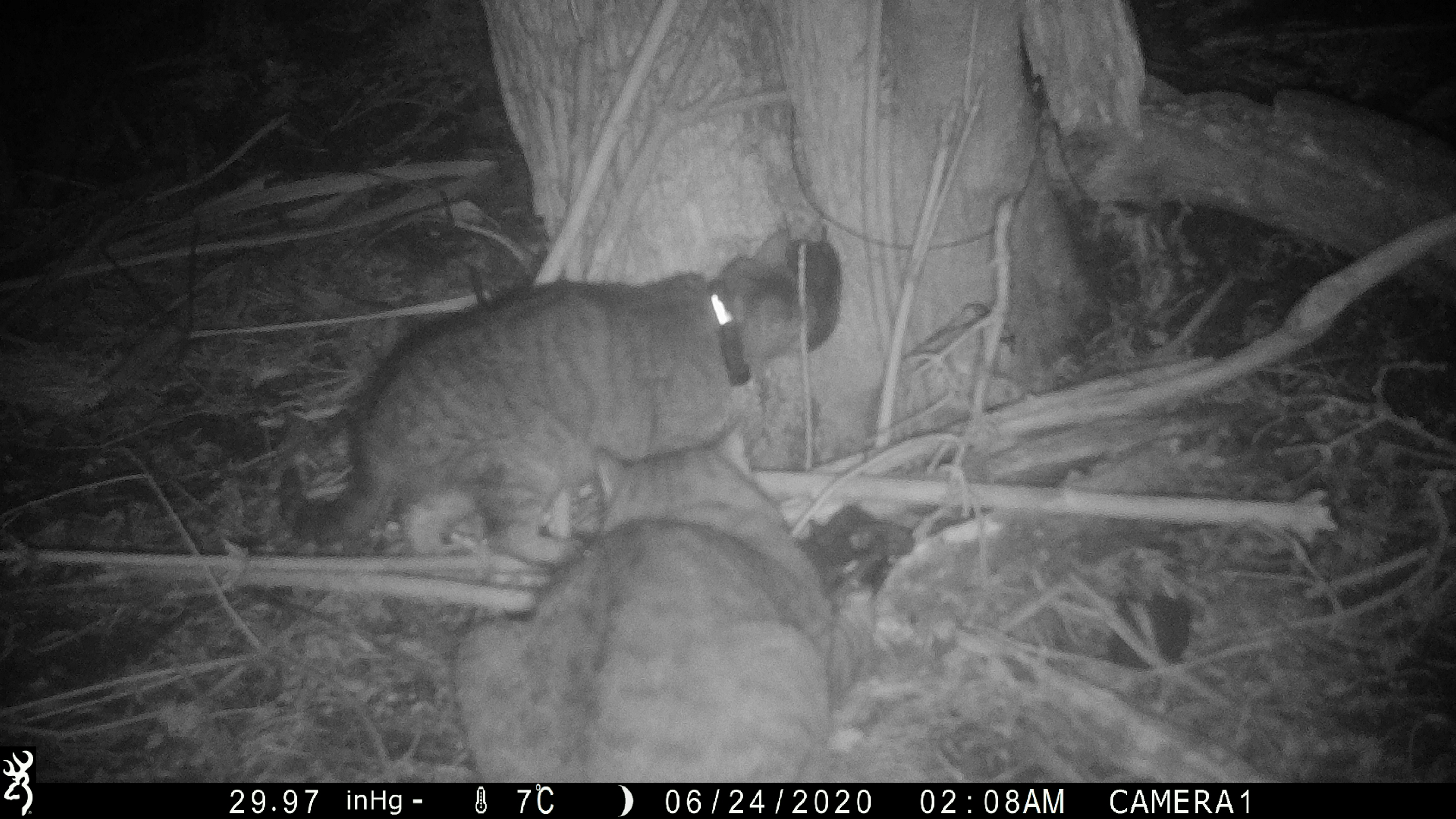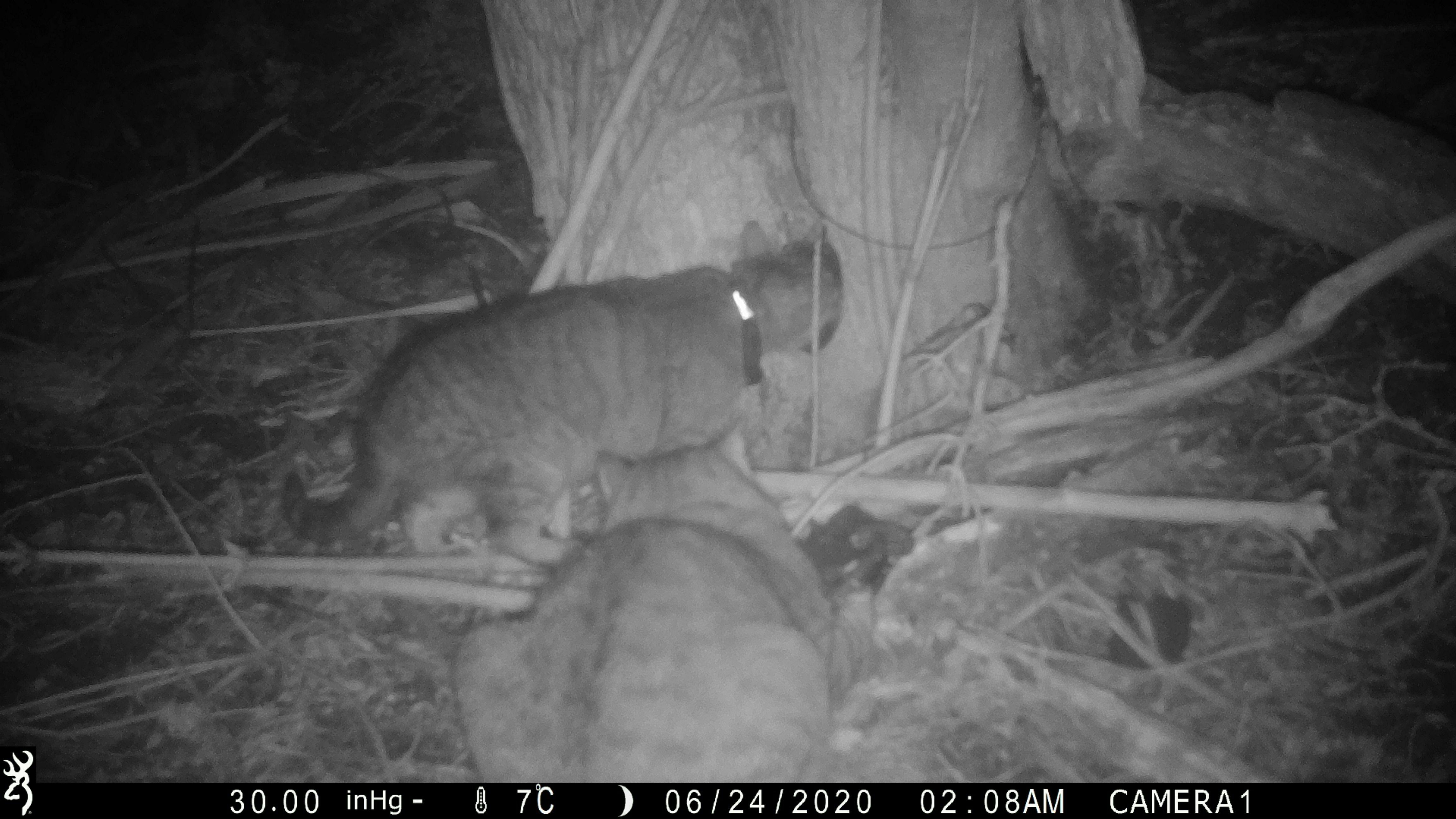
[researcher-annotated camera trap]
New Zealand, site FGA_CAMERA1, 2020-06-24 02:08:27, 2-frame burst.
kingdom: Animalia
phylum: Chordata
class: Mammalia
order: Carnivora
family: Felidae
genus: Felis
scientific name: Felis catus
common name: domestic cat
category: cat